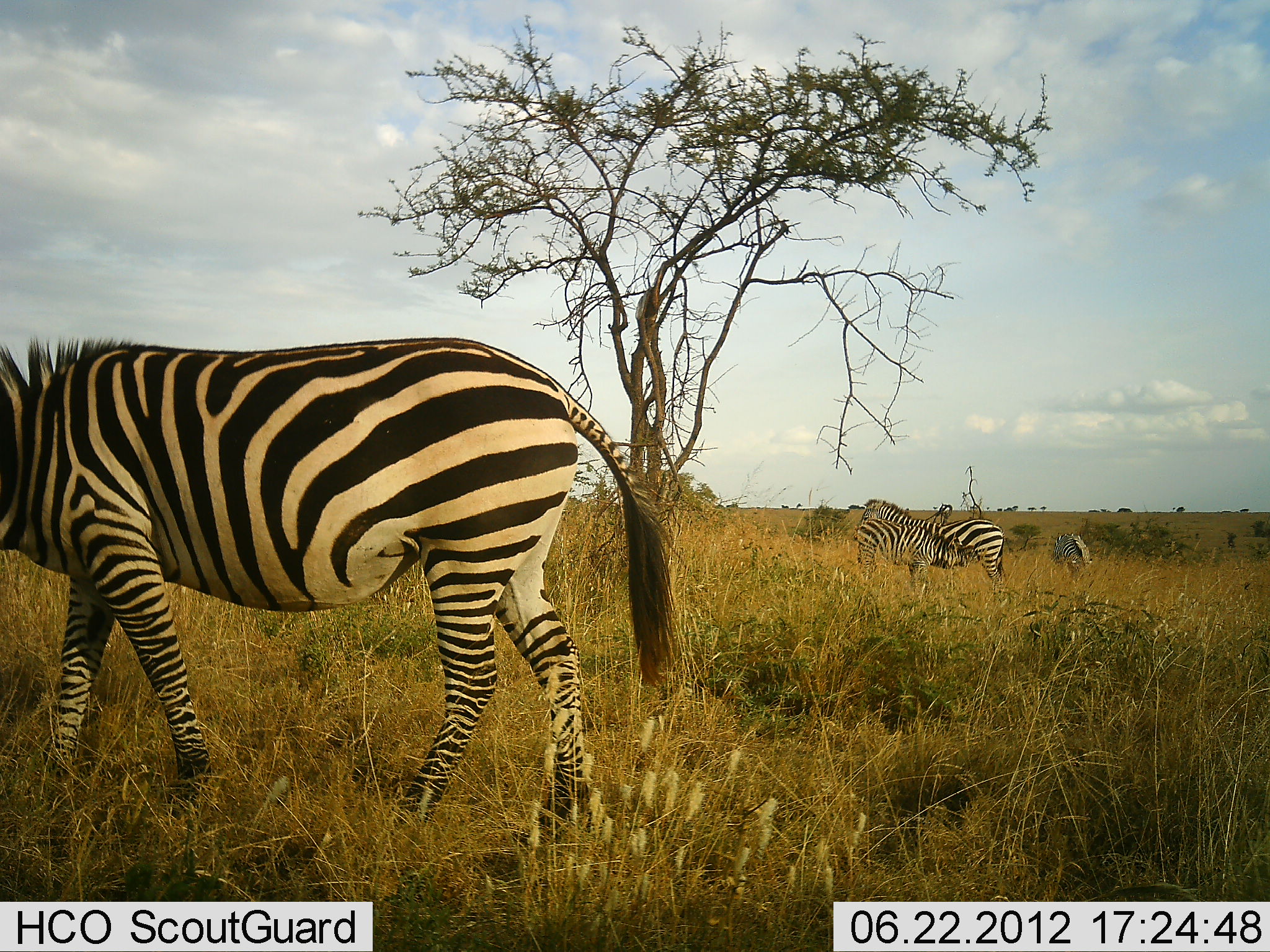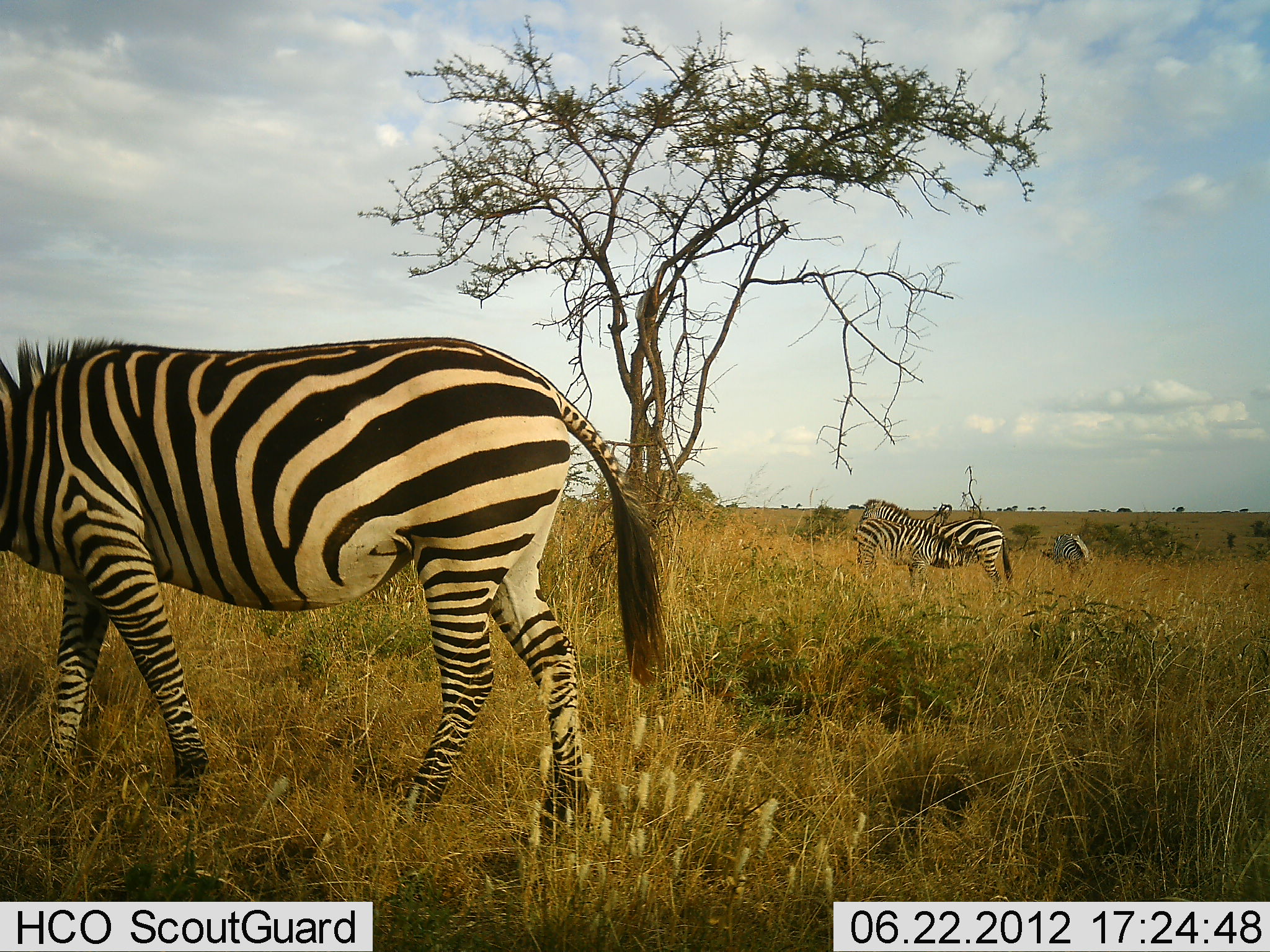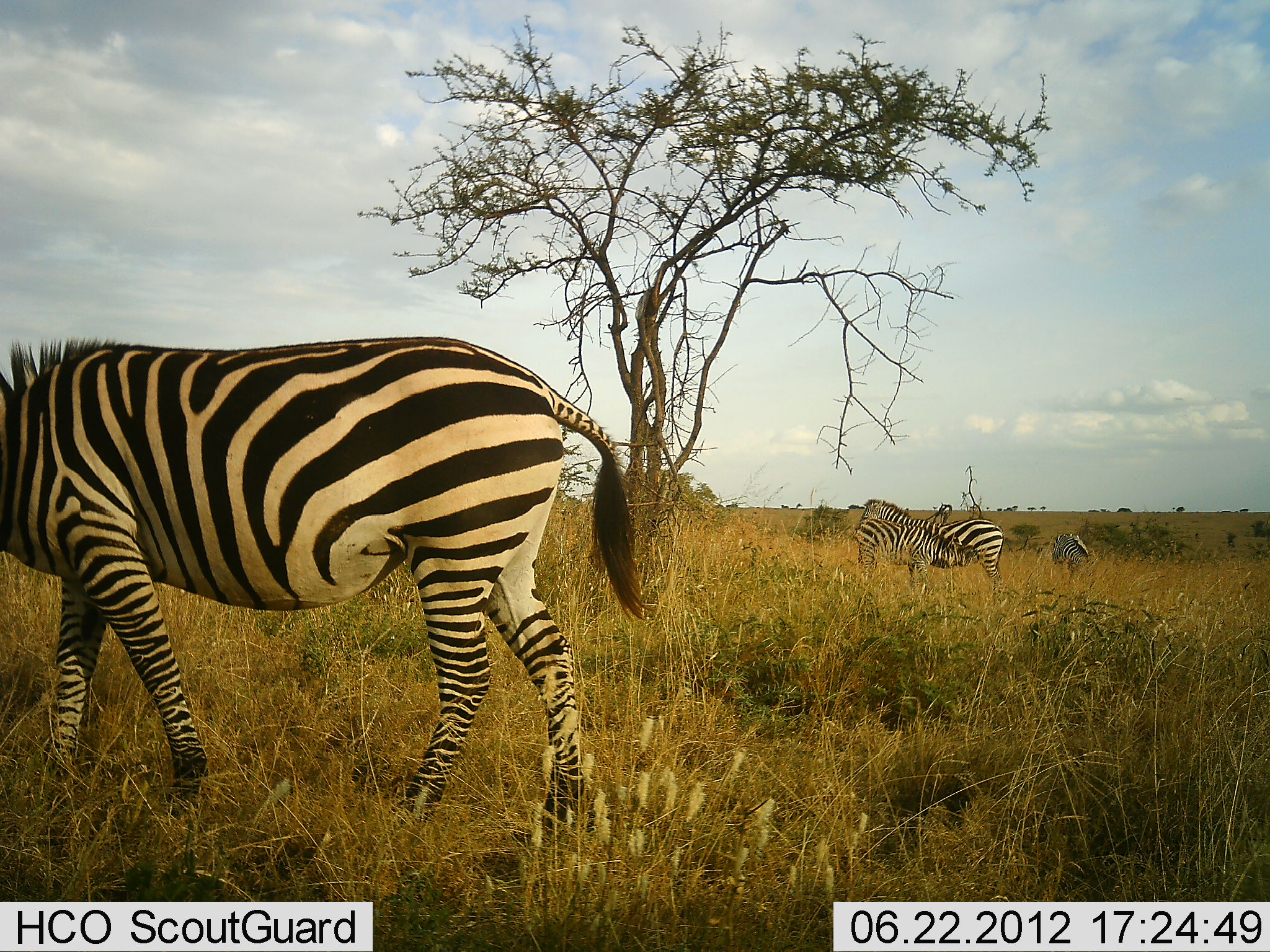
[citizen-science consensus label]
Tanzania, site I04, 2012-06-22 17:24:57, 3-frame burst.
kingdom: Animalia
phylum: Chordata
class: Mammalia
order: Perissodactyla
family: Equidae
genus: Equus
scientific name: Equus quagga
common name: plains zebra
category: zebra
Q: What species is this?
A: Zebra (plains zebra) (Equus quagga).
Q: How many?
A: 4.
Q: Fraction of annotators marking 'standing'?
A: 90%.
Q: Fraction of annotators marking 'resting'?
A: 10%.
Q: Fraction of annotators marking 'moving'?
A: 10%.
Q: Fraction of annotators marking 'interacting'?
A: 20%.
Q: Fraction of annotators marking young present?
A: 30%.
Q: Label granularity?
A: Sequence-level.